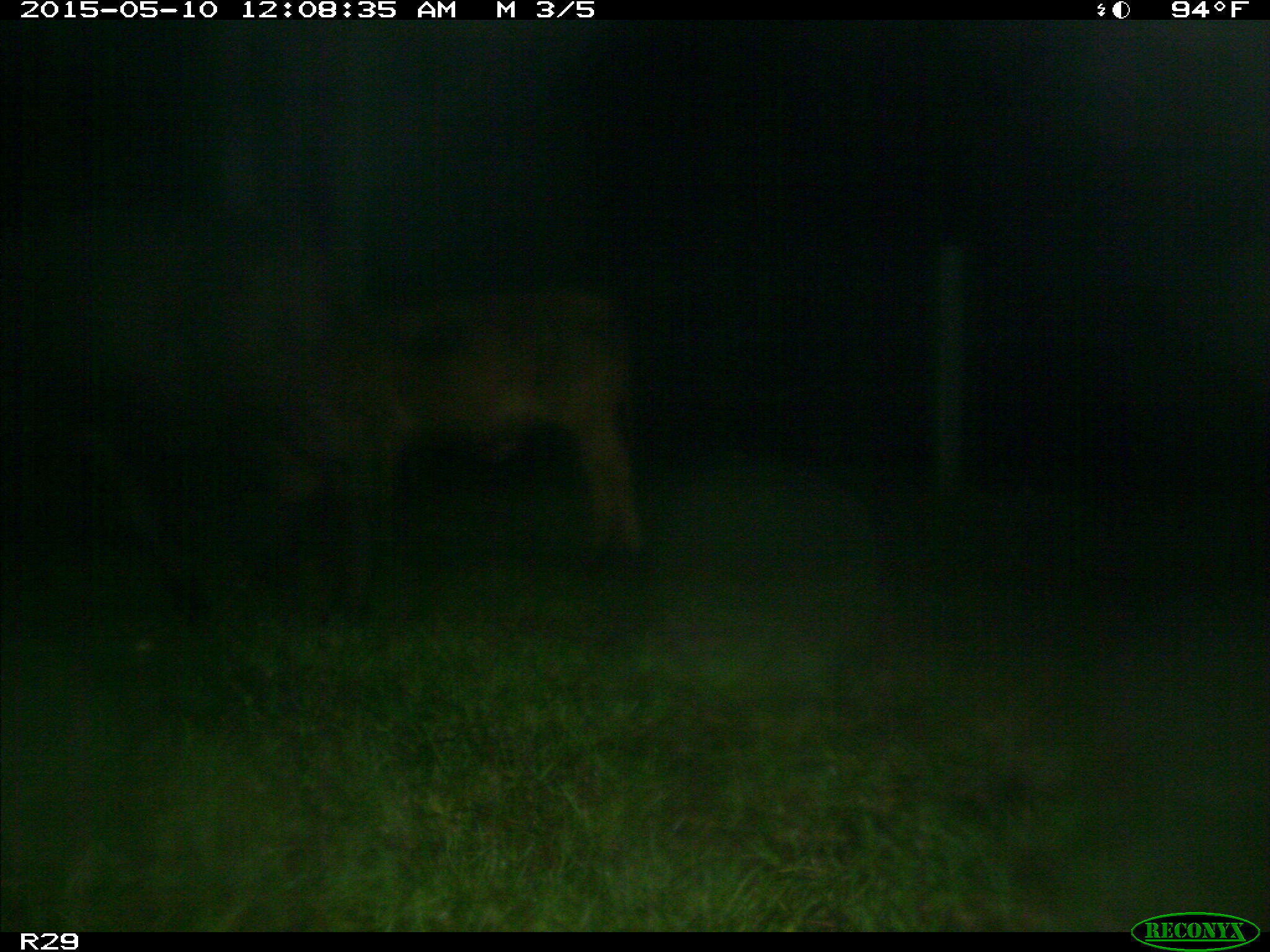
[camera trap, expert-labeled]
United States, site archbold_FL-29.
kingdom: Animalia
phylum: Chordata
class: Mammalia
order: Artiodactyla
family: Bovidae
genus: Bos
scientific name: Bos taurus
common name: domestic cow